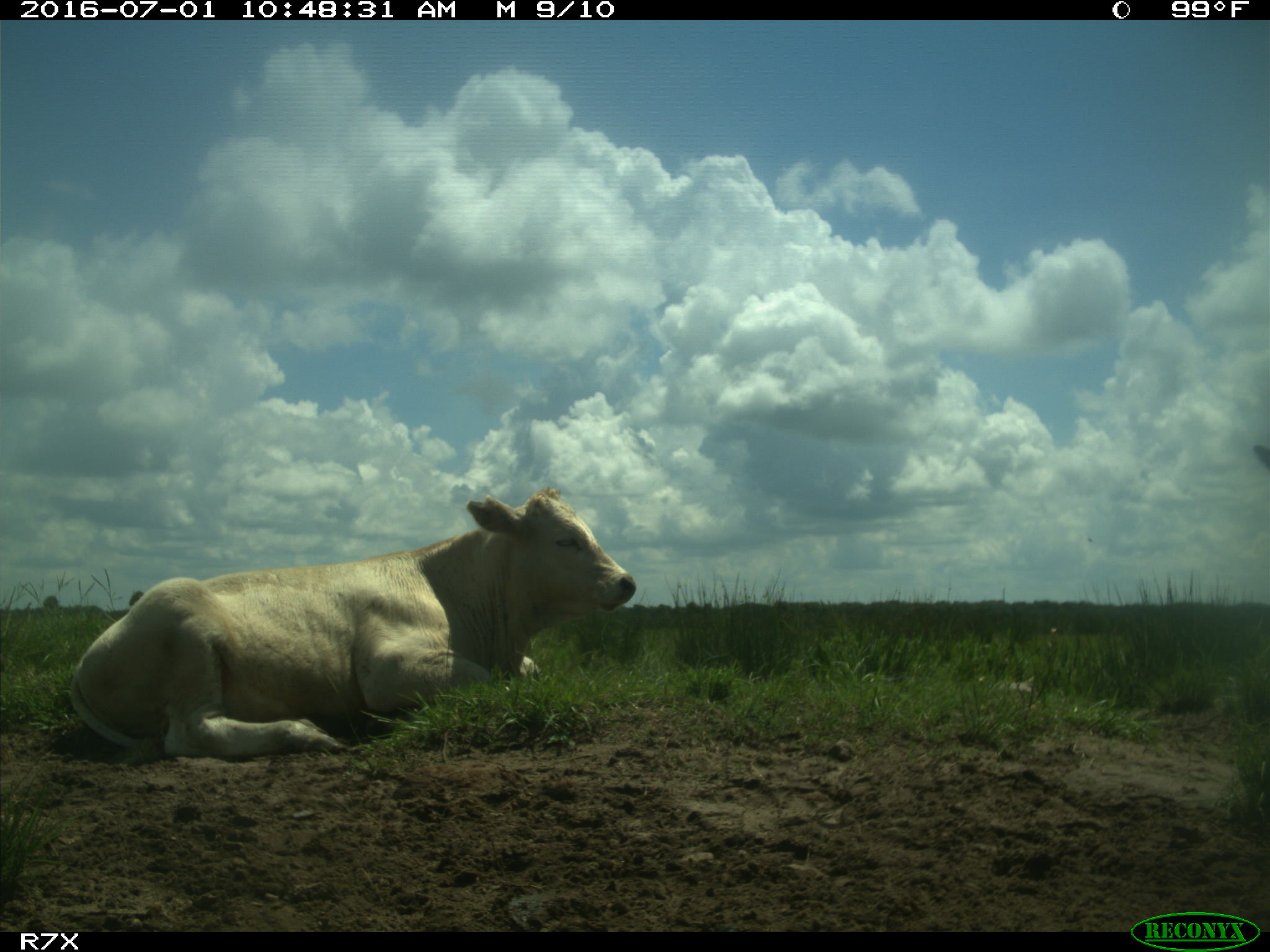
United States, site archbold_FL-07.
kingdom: Animalia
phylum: Chordata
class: Mammalia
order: Artiodactyla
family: Bovidae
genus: Bos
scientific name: Bos taurus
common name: domestic cow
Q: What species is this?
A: Bos taurus (domestic cow).